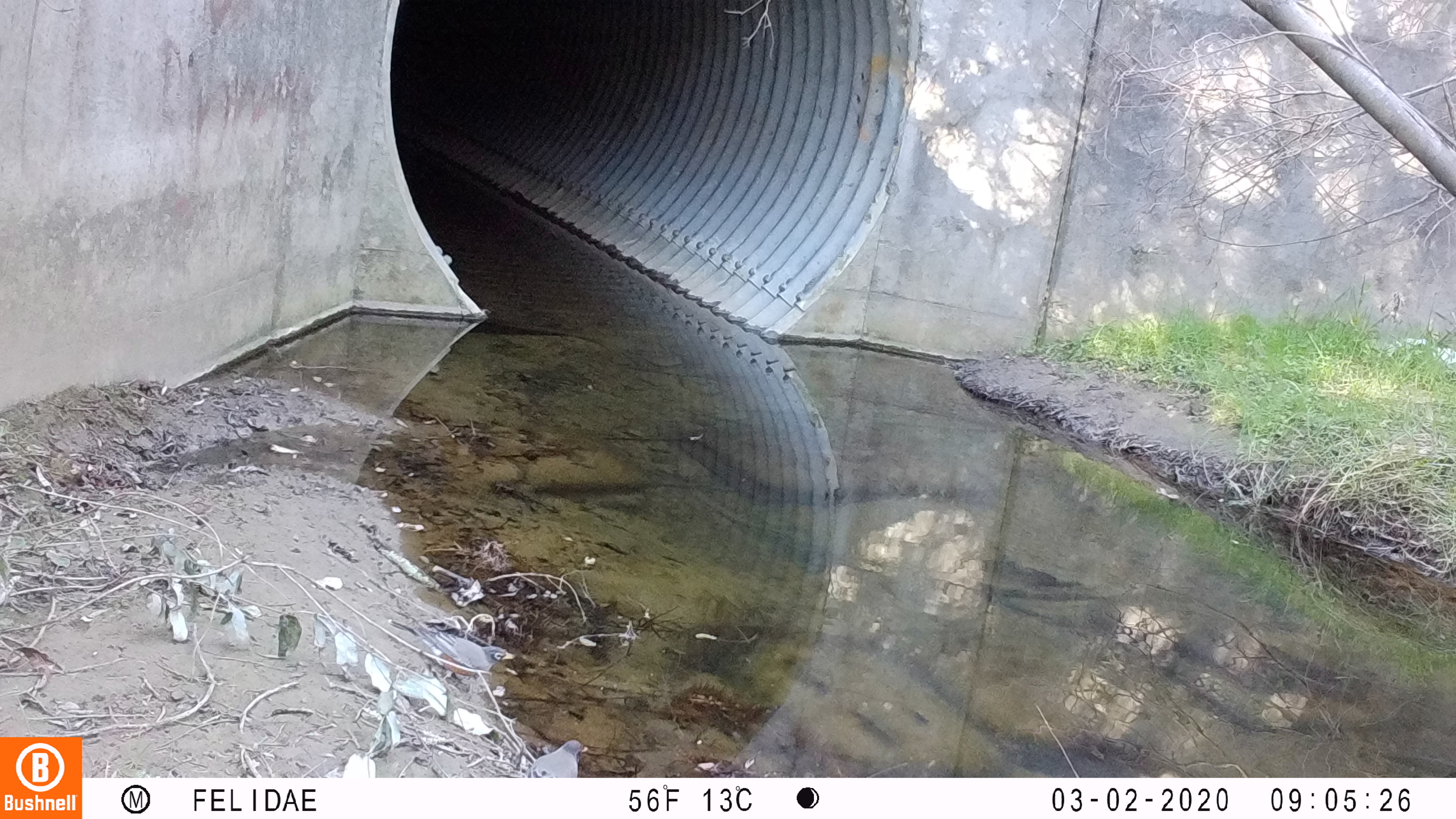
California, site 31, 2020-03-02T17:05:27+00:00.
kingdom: Animalia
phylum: Chordata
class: Aves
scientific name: Aves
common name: bird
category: unknown bird